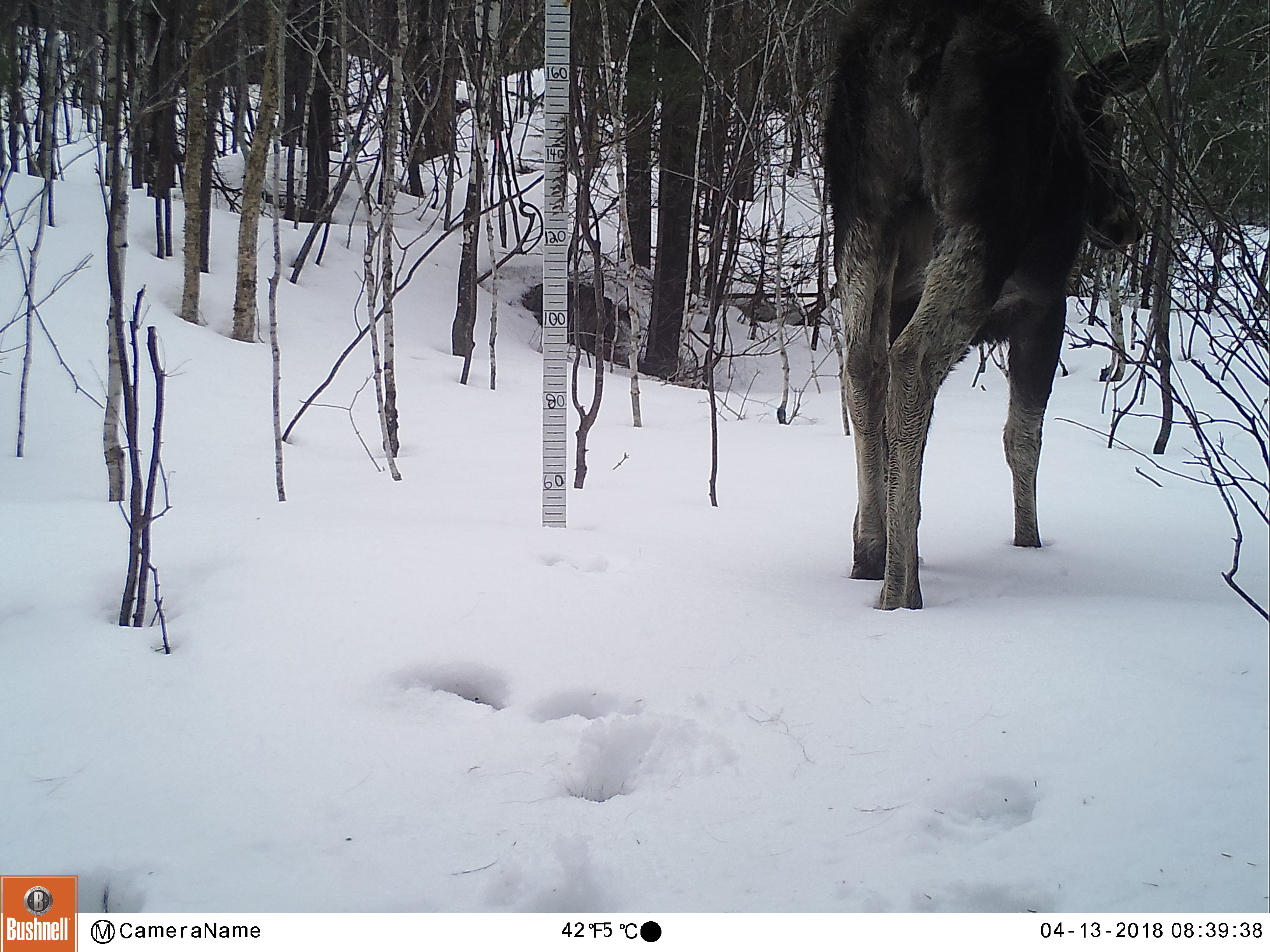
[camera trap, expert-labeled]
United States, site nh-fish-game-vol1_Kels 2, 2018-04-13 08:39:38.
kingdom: Animalia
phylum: Chordata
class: Mammalia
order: Artiodactyla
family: Cervidae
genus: Alces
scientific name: Alces alces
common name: moose